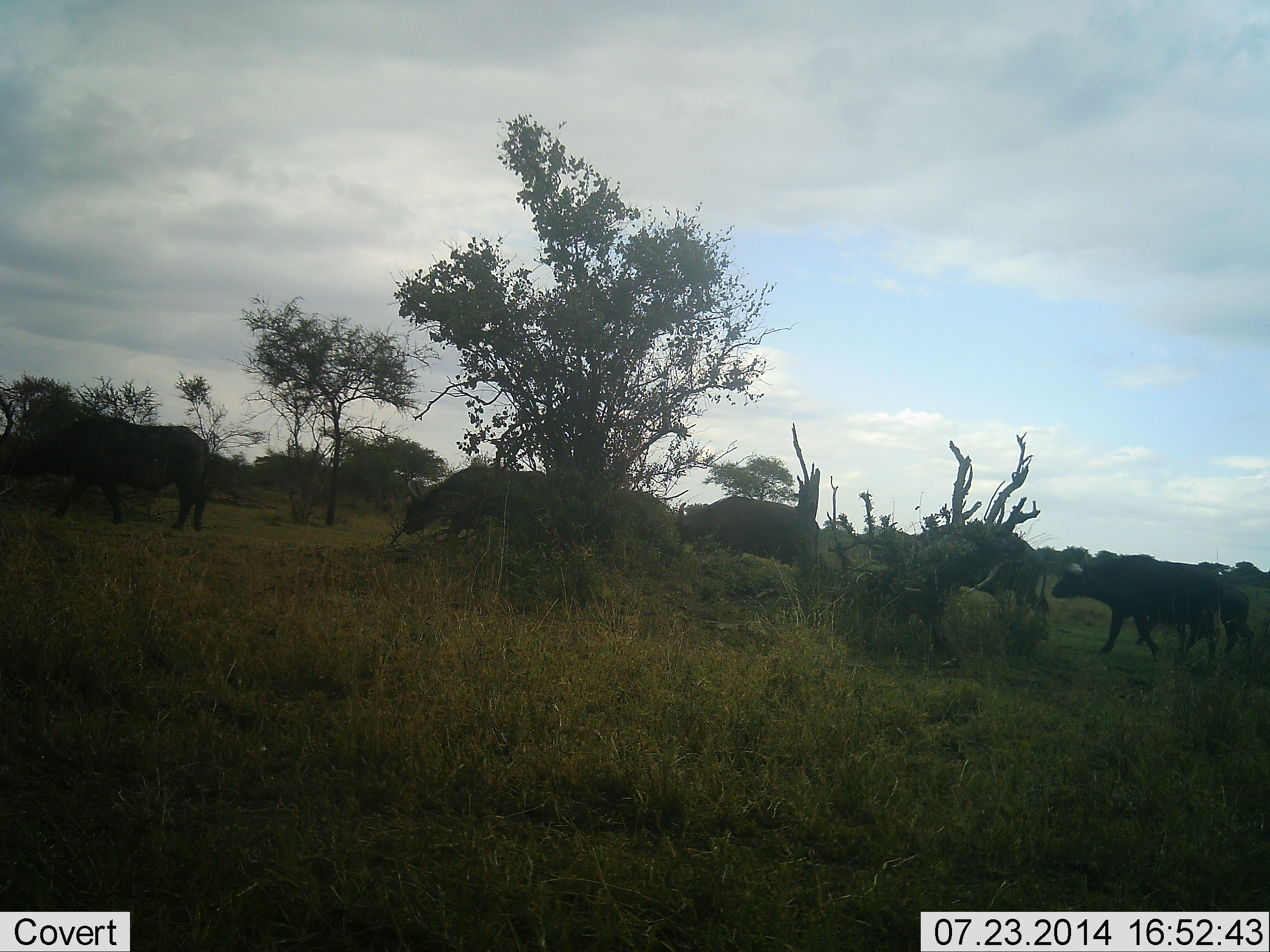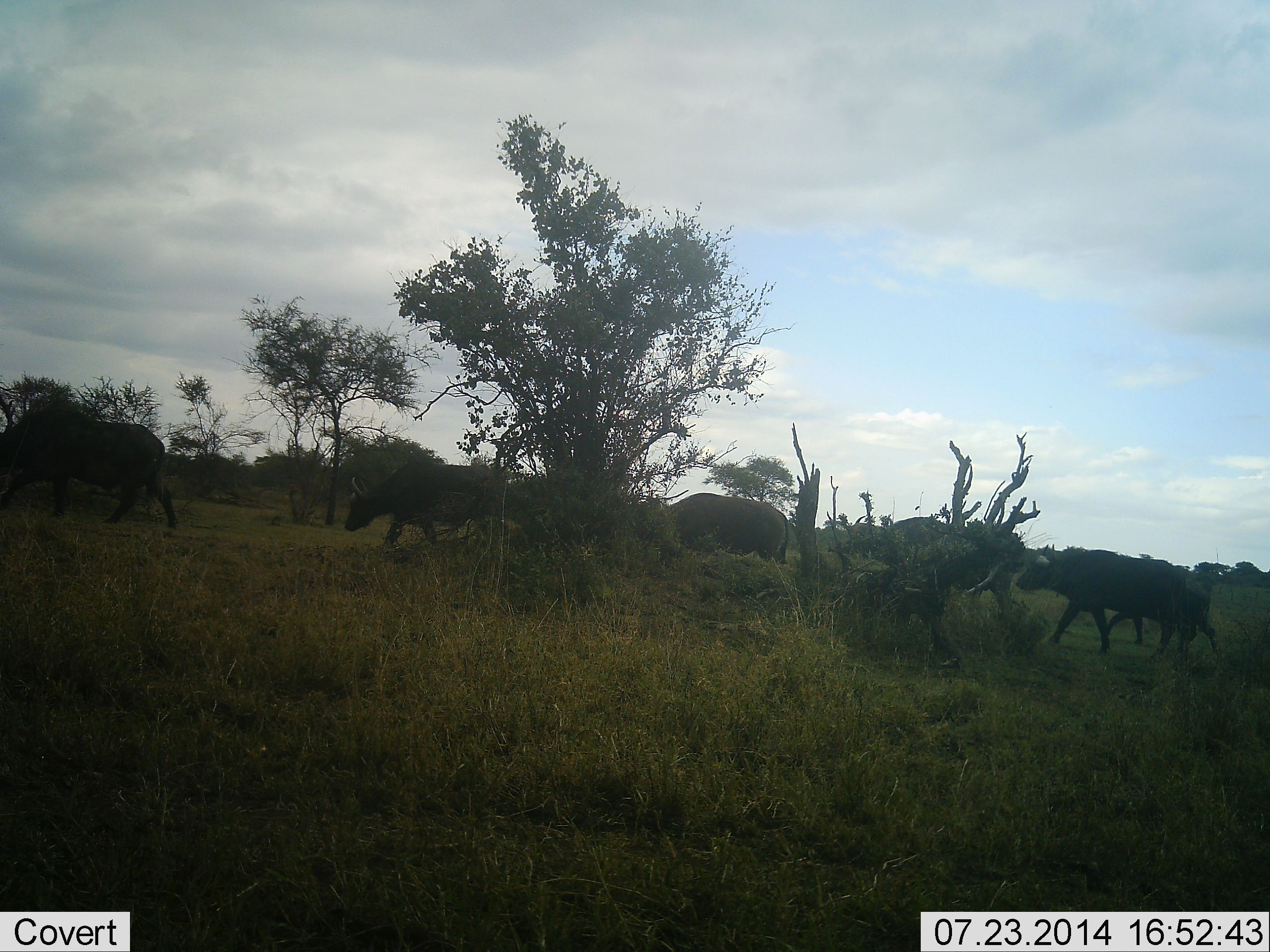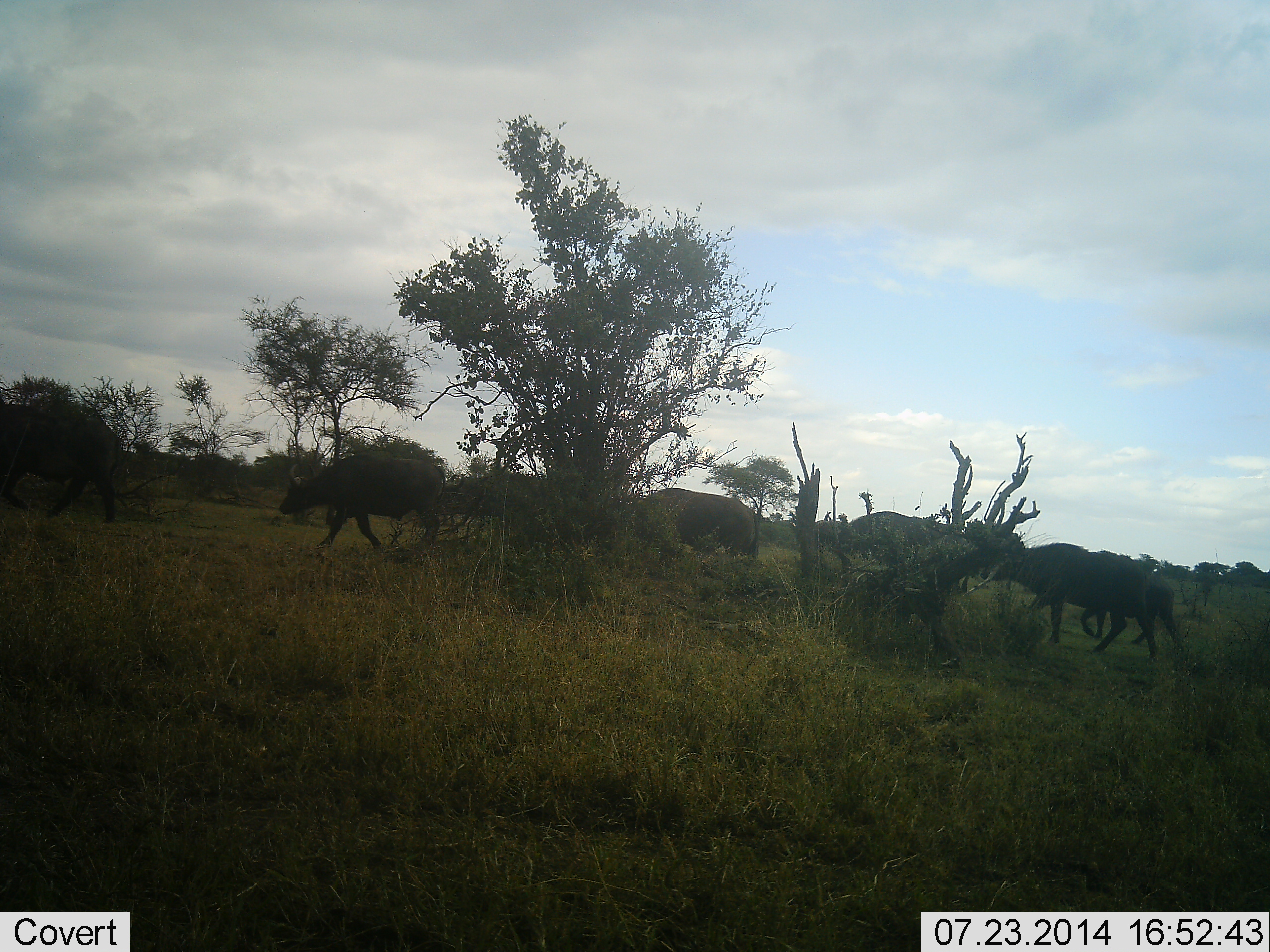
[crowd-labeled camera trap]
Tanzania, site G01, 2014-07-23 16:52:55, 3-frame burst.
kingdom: Animalia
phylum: Chordata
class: Mammalia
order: Artiodactyla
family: Bovidae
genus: Syncerus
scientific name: Syncerus caffer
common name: cape buffalo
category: buffalo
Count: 7.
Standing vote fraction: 0%.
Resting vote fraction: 0%.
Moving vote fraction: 100%.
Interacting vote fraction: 0%.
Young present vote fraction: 30%.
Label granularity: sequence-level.